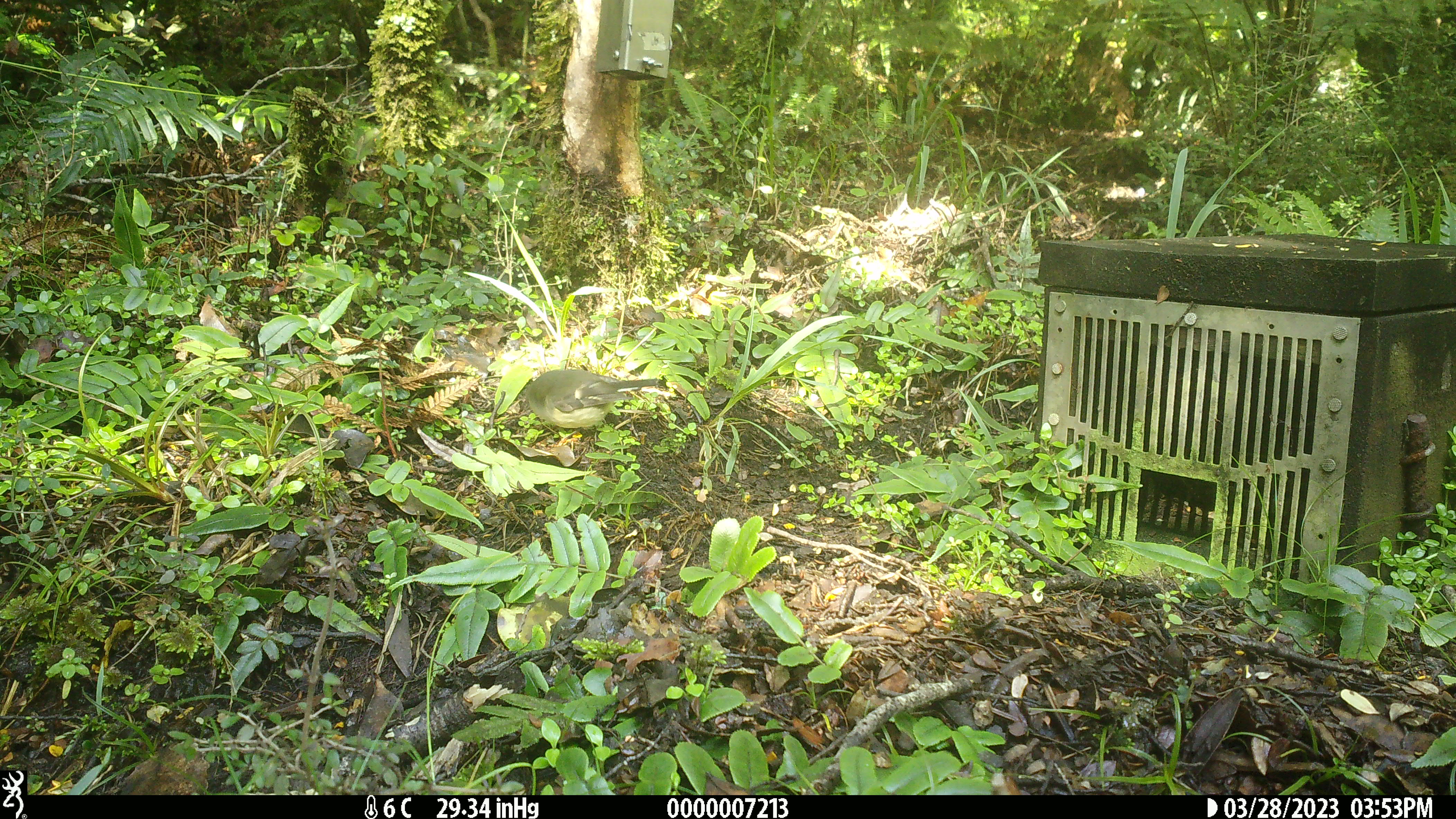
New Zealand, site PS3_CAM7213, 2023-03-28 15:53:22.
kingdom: Animalia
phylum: Chordata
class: Aves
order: Passeriformes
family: Petroicidae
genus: Petroica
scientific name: Petroica macrocephala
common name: tomtit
Tomtit (Petroica macrocephala).